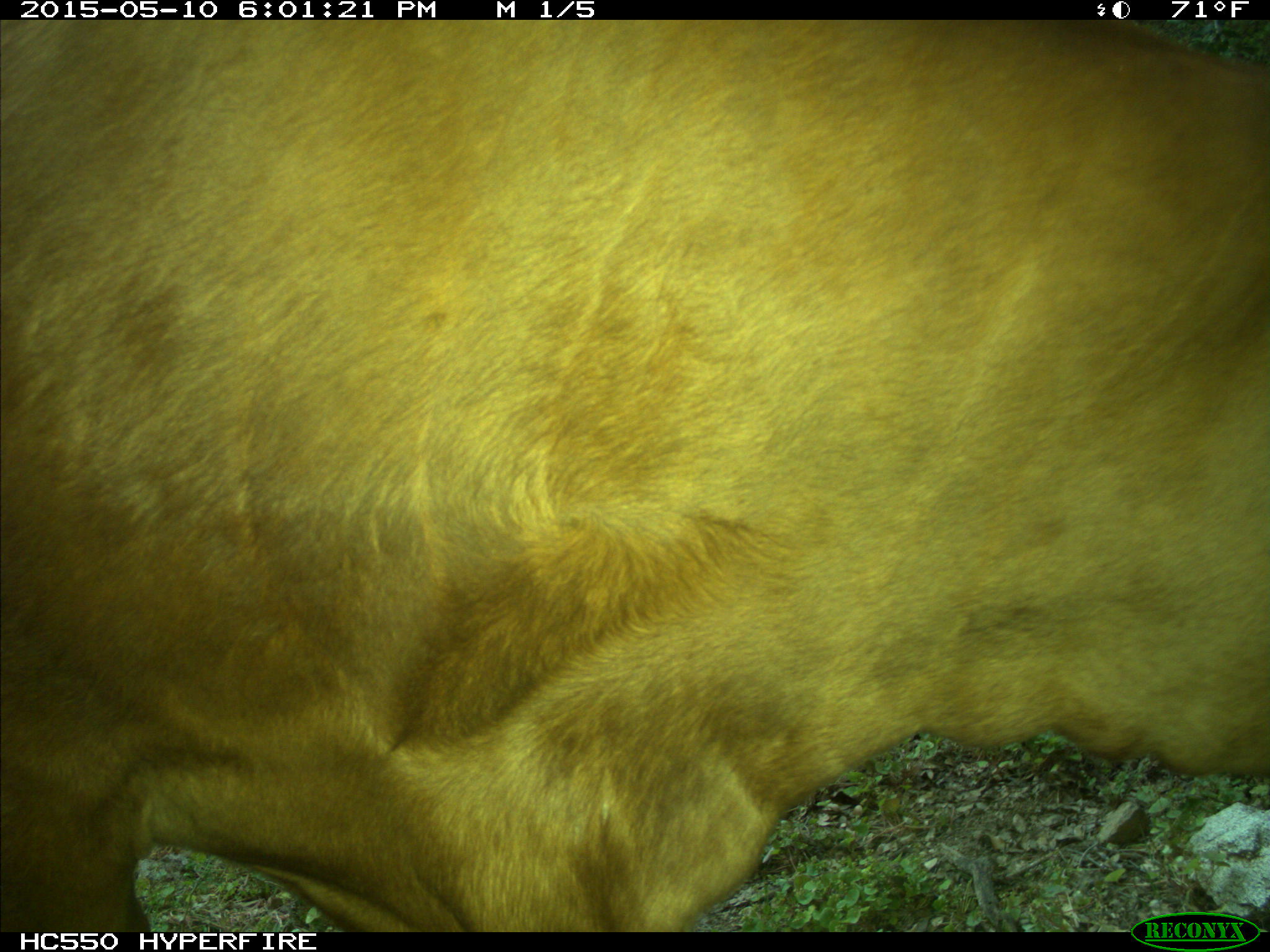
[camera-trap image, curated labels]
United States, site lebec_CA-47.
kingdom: Animalia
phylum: Chordata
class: Mammalia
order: Artiodactyla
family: Bovidae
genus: Bos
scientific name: Bos taurus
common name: domestic cow